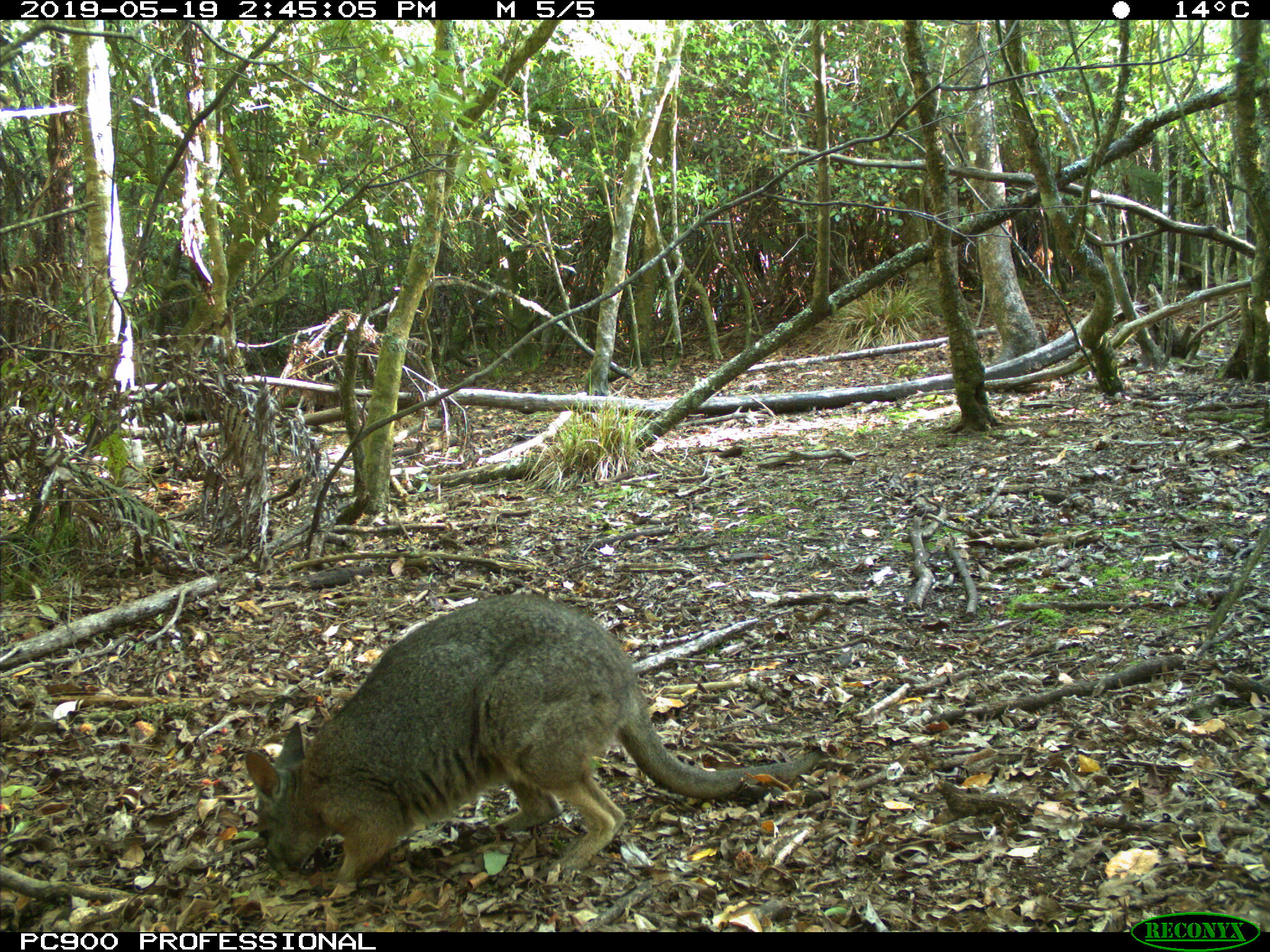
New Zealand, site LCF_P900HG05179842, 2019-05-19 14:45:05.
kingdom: Animalia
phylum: Chordata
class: Mammalia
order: Diprotodontia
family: Macropodidae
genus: Notamacropus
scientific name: Notamacropus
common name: wallaby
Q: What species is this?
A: Wallaby (Notamacropus).